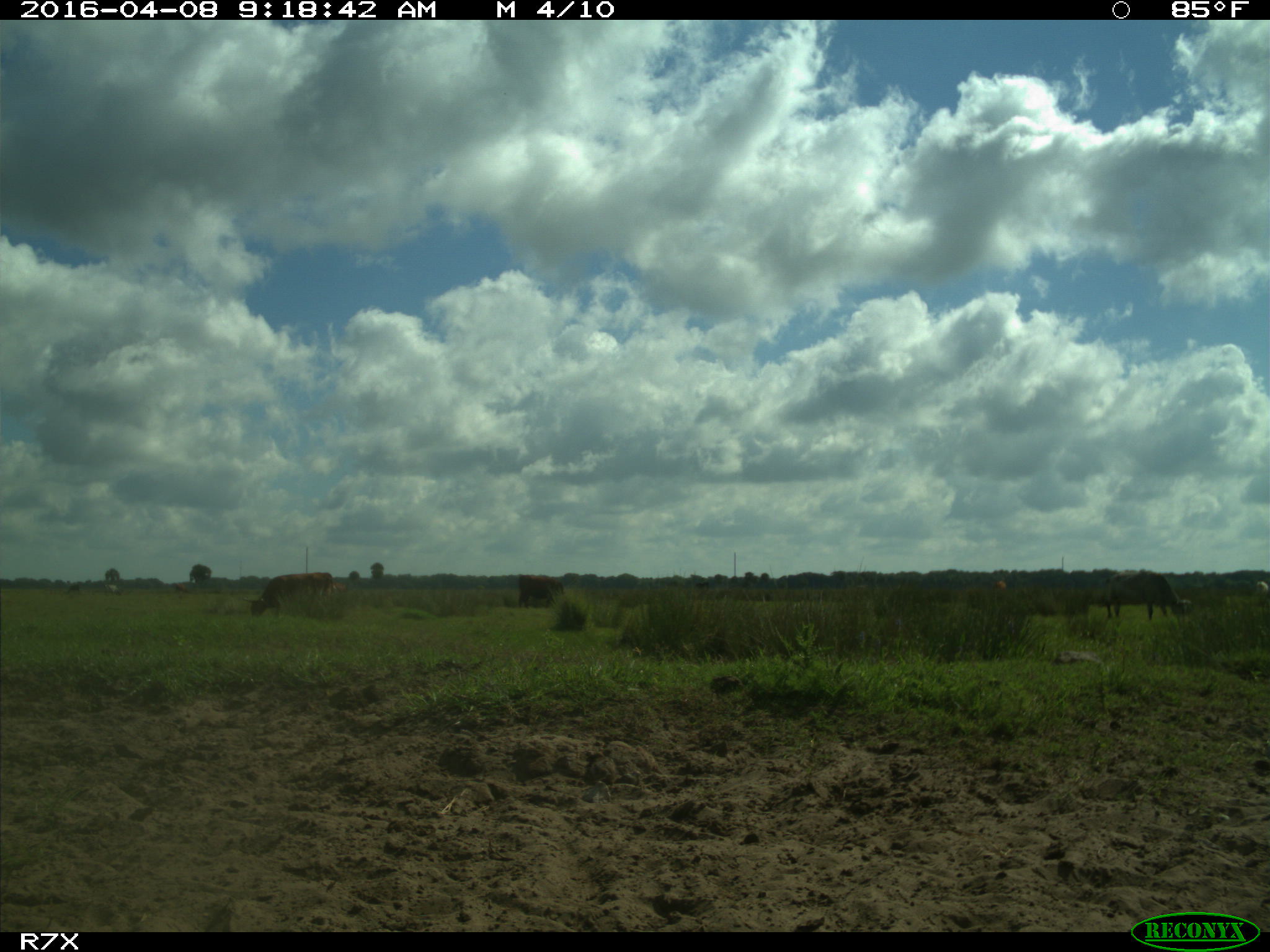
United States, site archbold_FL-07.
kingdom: Animalia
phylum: Chordata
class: Mammalia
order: Artiodactyla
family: Bovidae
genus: Bos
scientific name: Bos taurus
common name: domestic cow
Bos taurus (domestic cow).